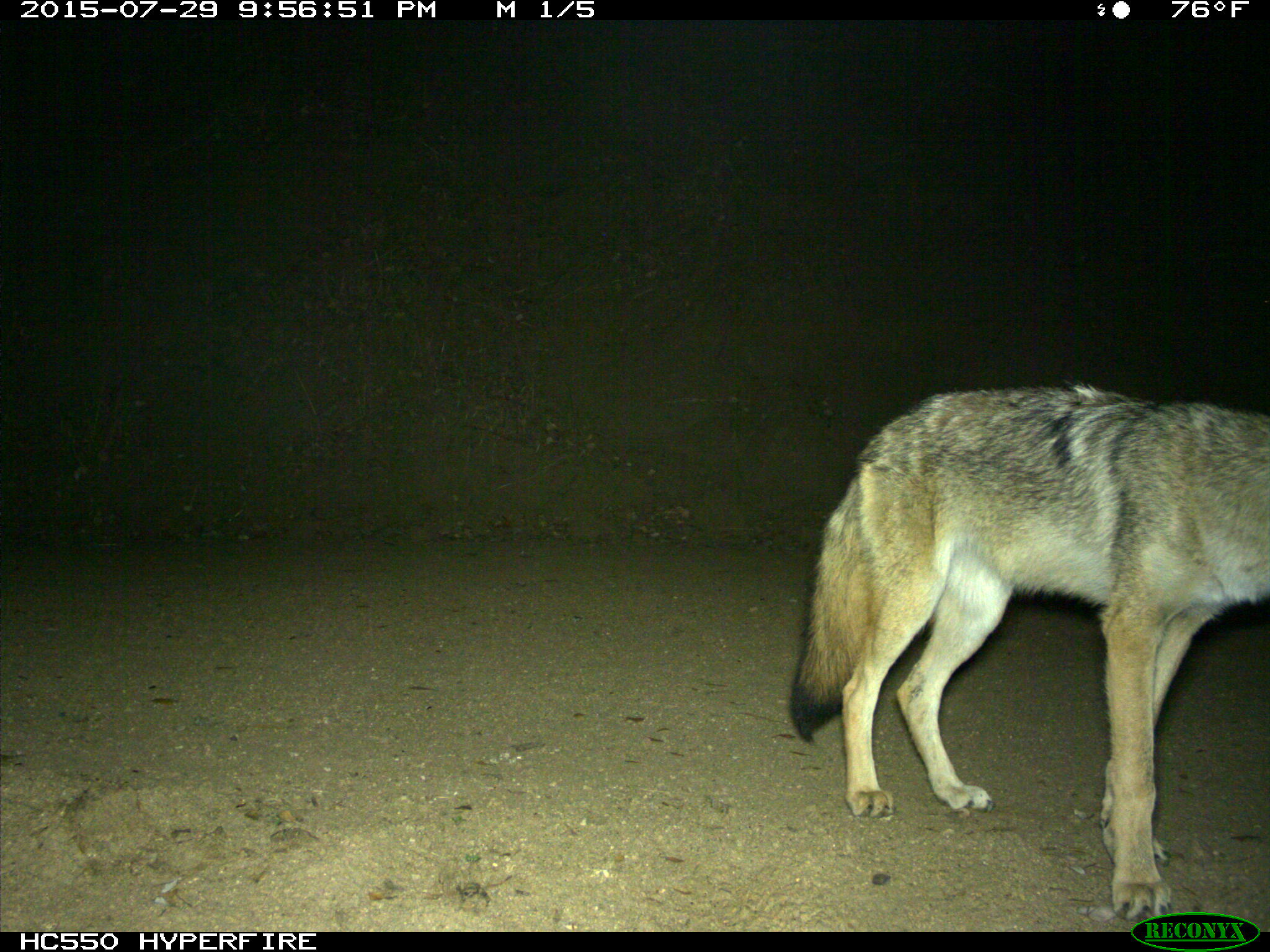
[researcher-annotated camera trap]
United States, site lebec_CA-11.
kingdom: Animalia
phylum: Chordata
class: Mammalia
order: Carnivora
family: Canidae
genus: Canis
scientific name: Canis latrans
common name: coyote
Canis latrans (coyote).